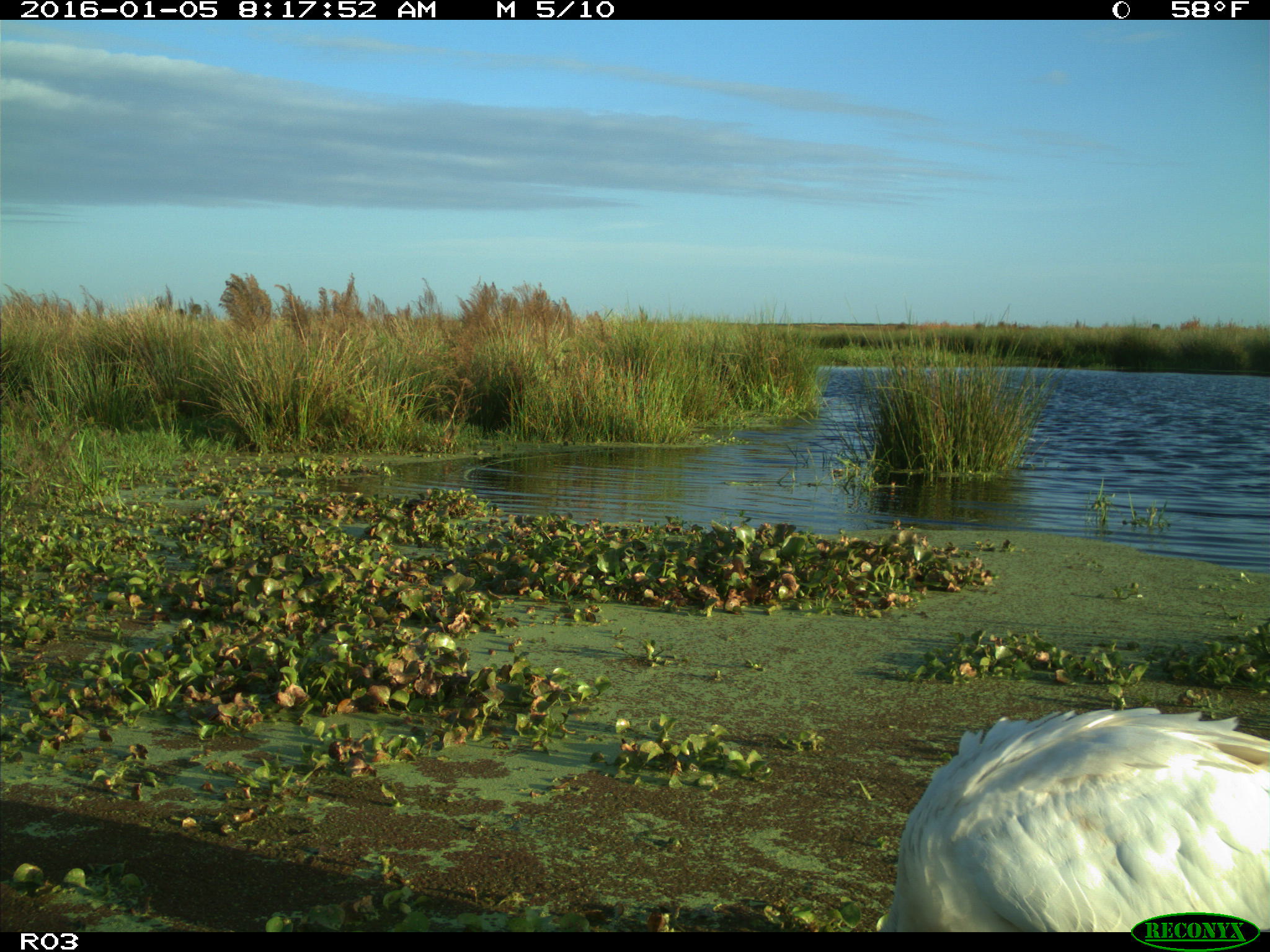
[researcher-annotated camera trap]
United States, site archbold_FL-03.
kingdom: Animalia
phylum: Chordata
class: Aves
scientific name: Aves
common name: birds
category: unidentified bird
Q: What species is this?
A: Unidentified bird (birds) (Aves).